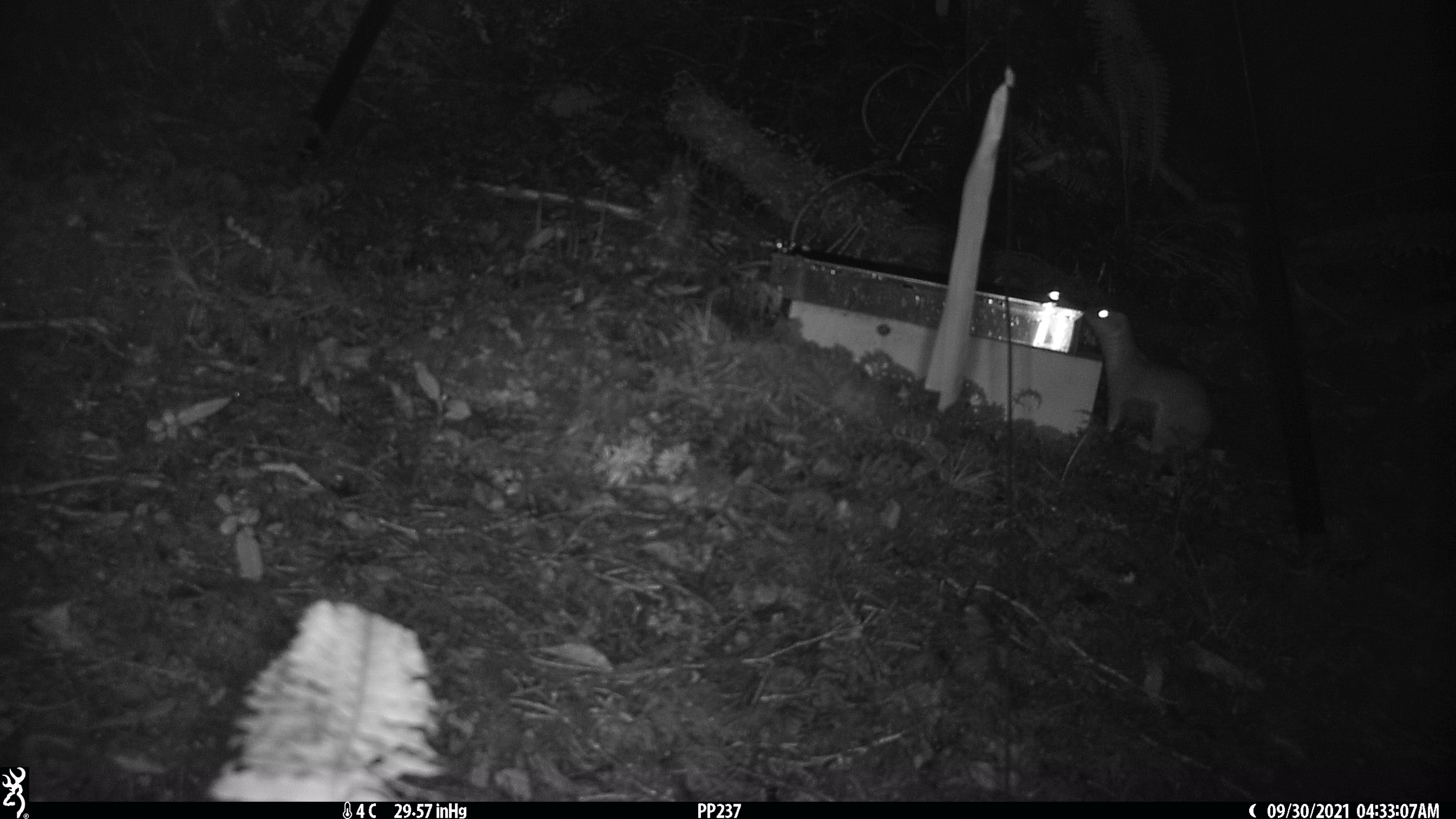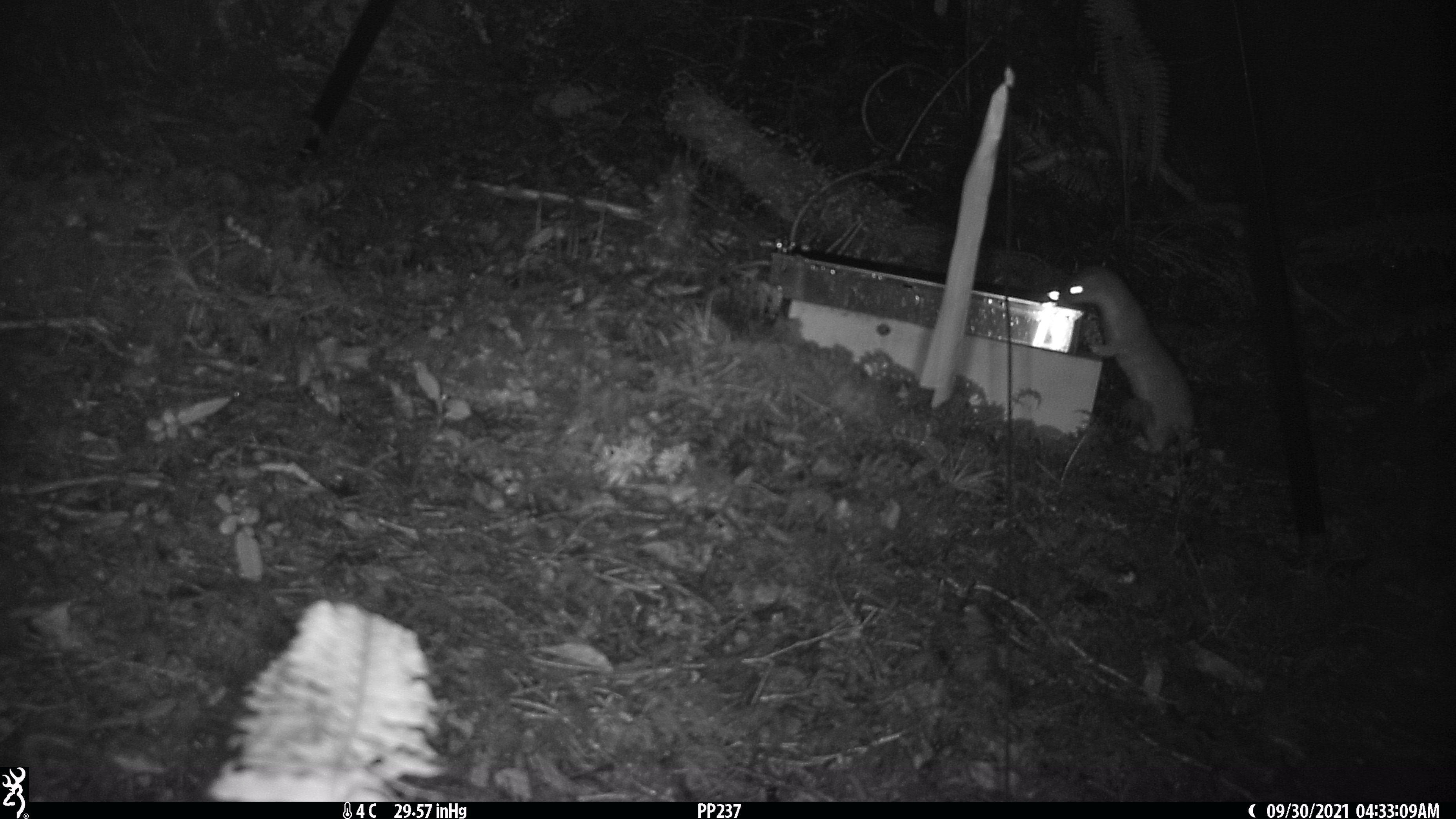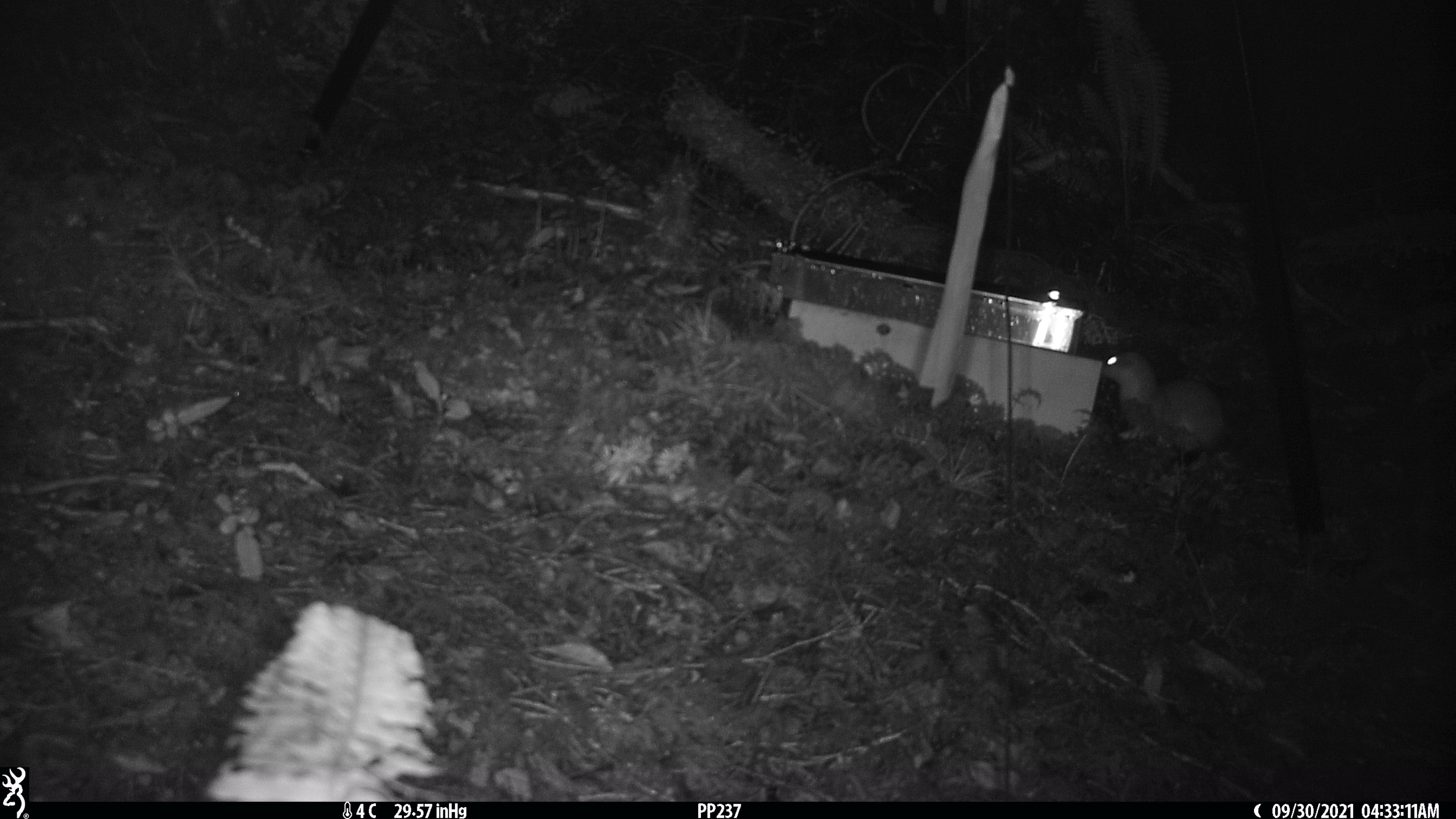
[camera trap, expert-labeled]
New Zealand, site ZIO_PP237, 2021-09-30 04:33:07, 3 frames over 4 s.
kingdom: Animalia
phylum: Chordata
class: Mammalia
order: Carnivora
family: Mustelidae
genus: Mustela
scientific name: Mustela erminea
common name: stoat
Stoat (Mustela erminea).